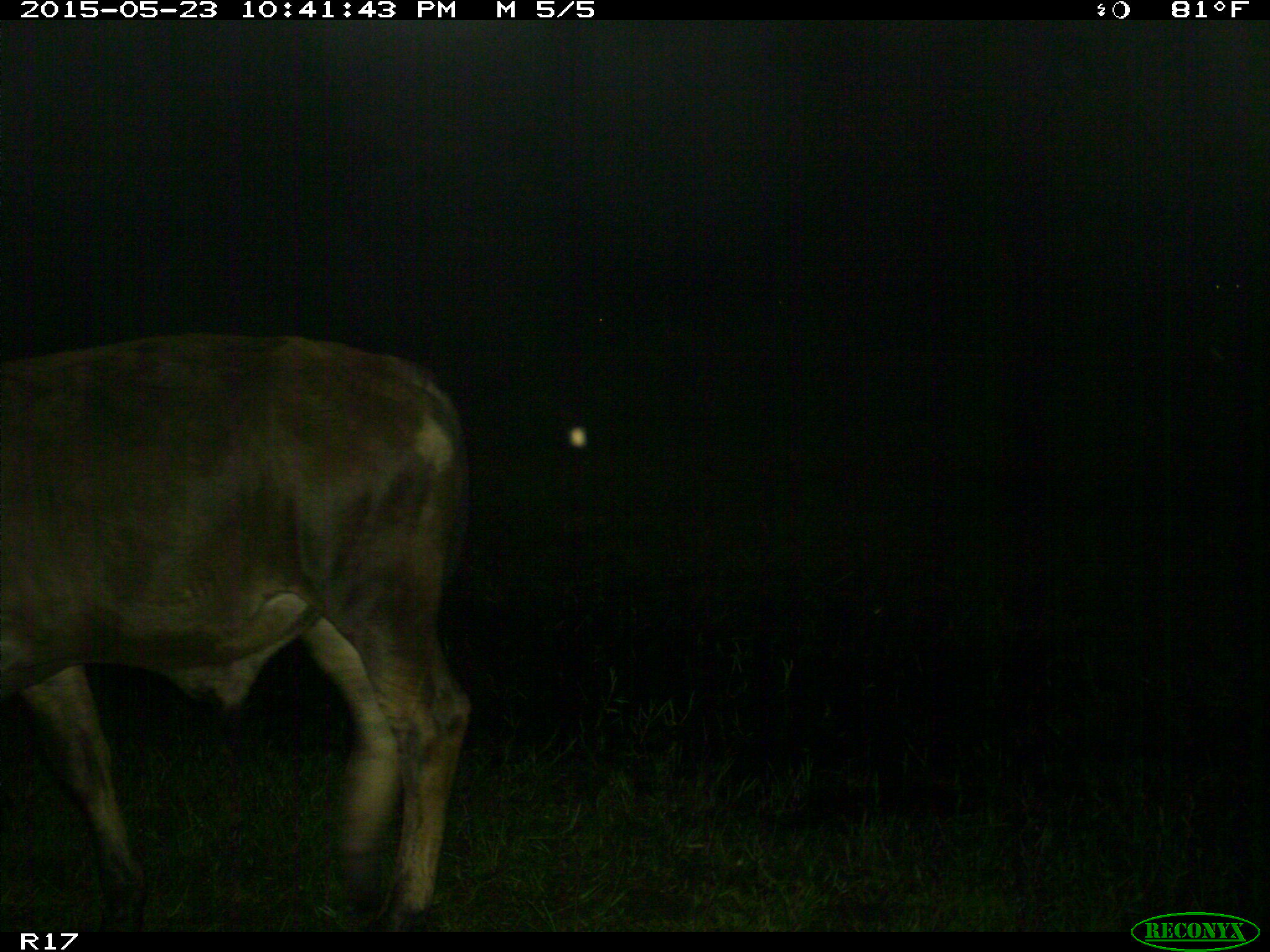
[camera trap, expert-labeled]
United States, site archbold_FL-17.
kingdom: Animalia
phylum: Chordata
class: Mammalia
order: Artiodactyla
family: Bovidae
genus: Bos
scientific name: Bos taurus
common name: domestic cow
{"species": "Bos taurus (domestic cow)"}